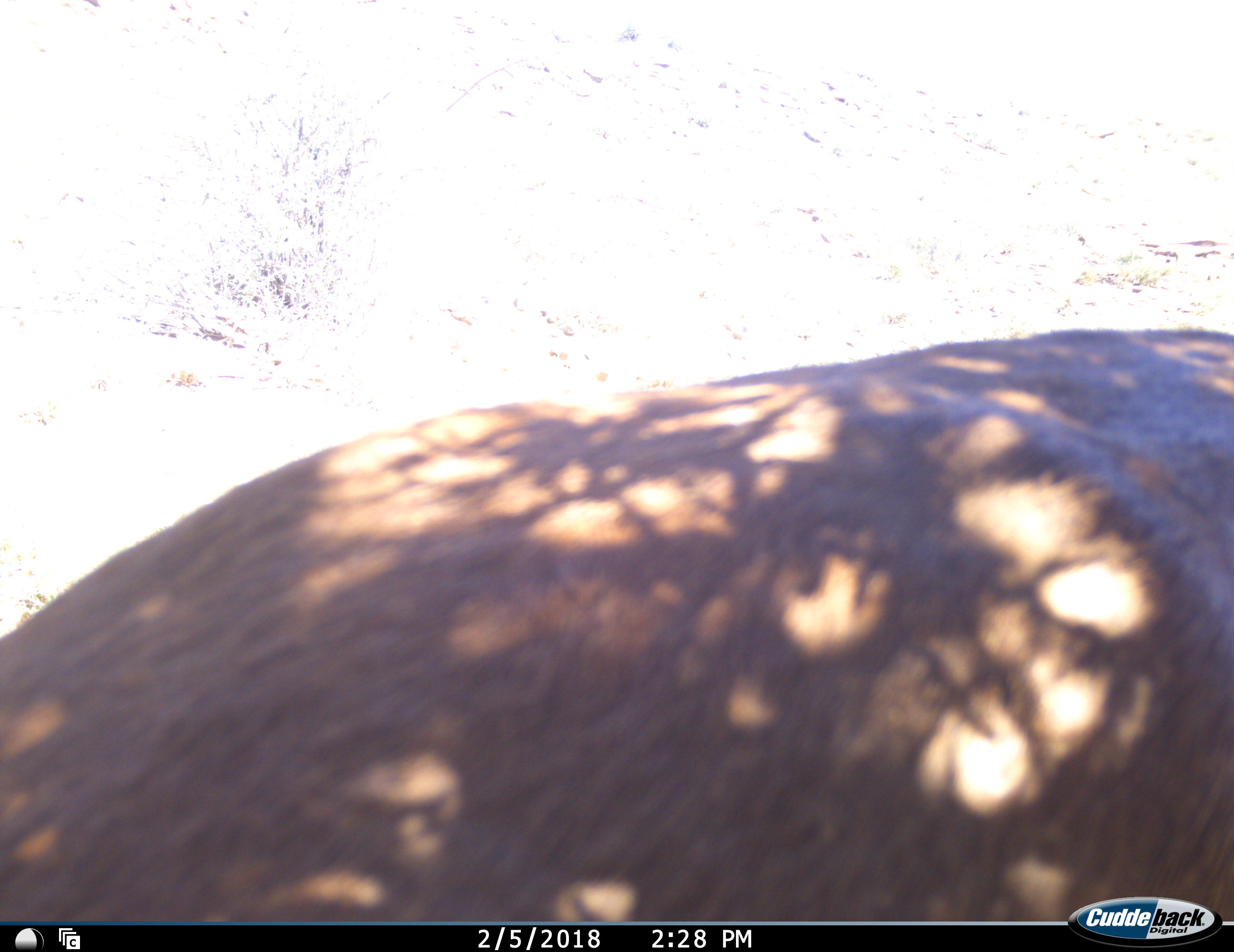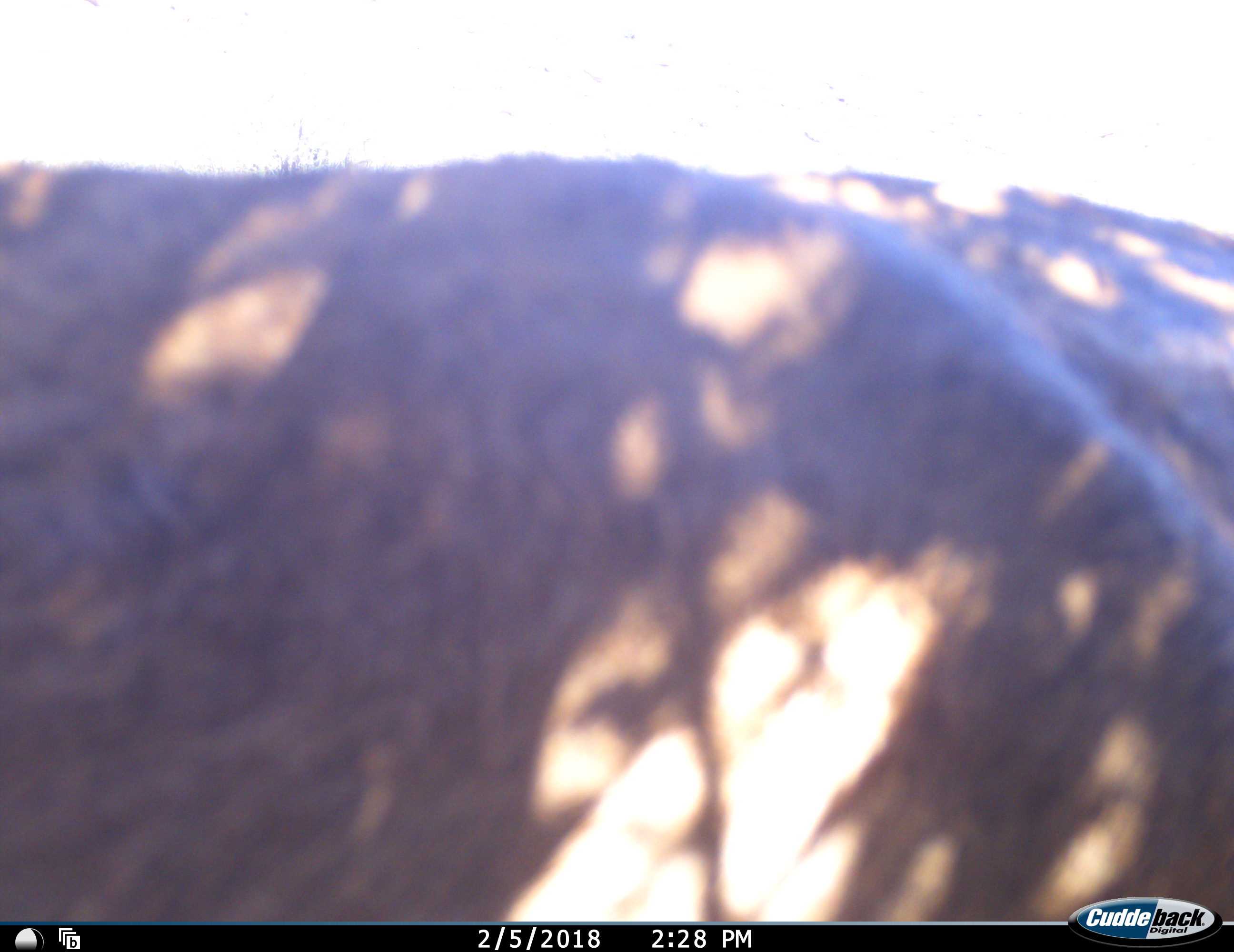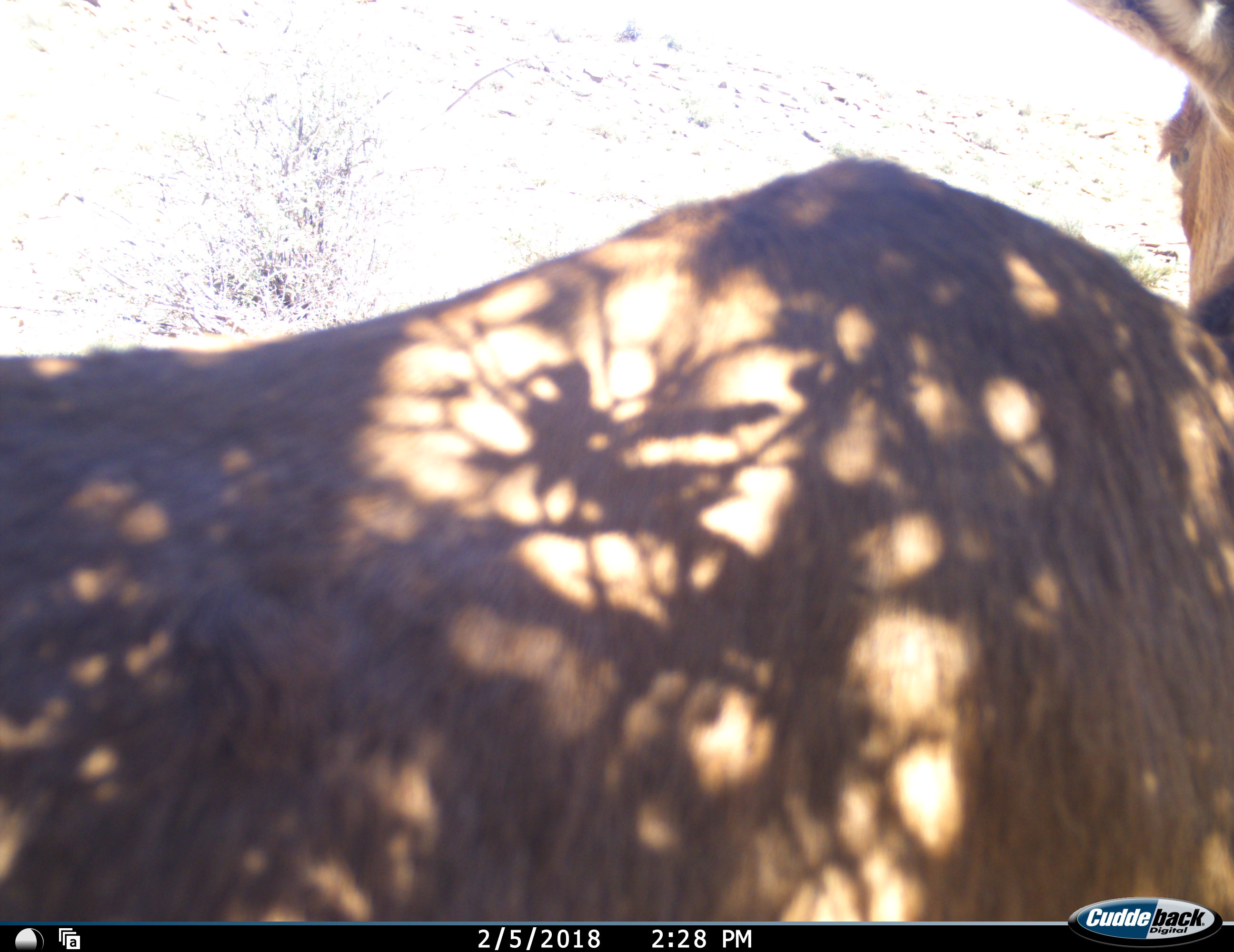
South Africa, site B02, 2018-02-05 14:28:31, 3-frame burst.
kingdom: Animalia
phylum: Chordata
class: Mammalia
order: Artiodactyla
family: Bovidae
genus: Alcelaphus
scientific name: Alcelaphus buselaphus caama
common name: red hartebeest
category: hartebeestred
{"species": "hartebeestred (red hartebeest) (Alcelaphus buselaphus caama)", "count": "1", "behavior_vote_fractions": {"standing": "60%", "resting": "20%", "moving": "20%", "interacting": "0%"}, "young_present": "0%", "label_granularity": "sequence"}